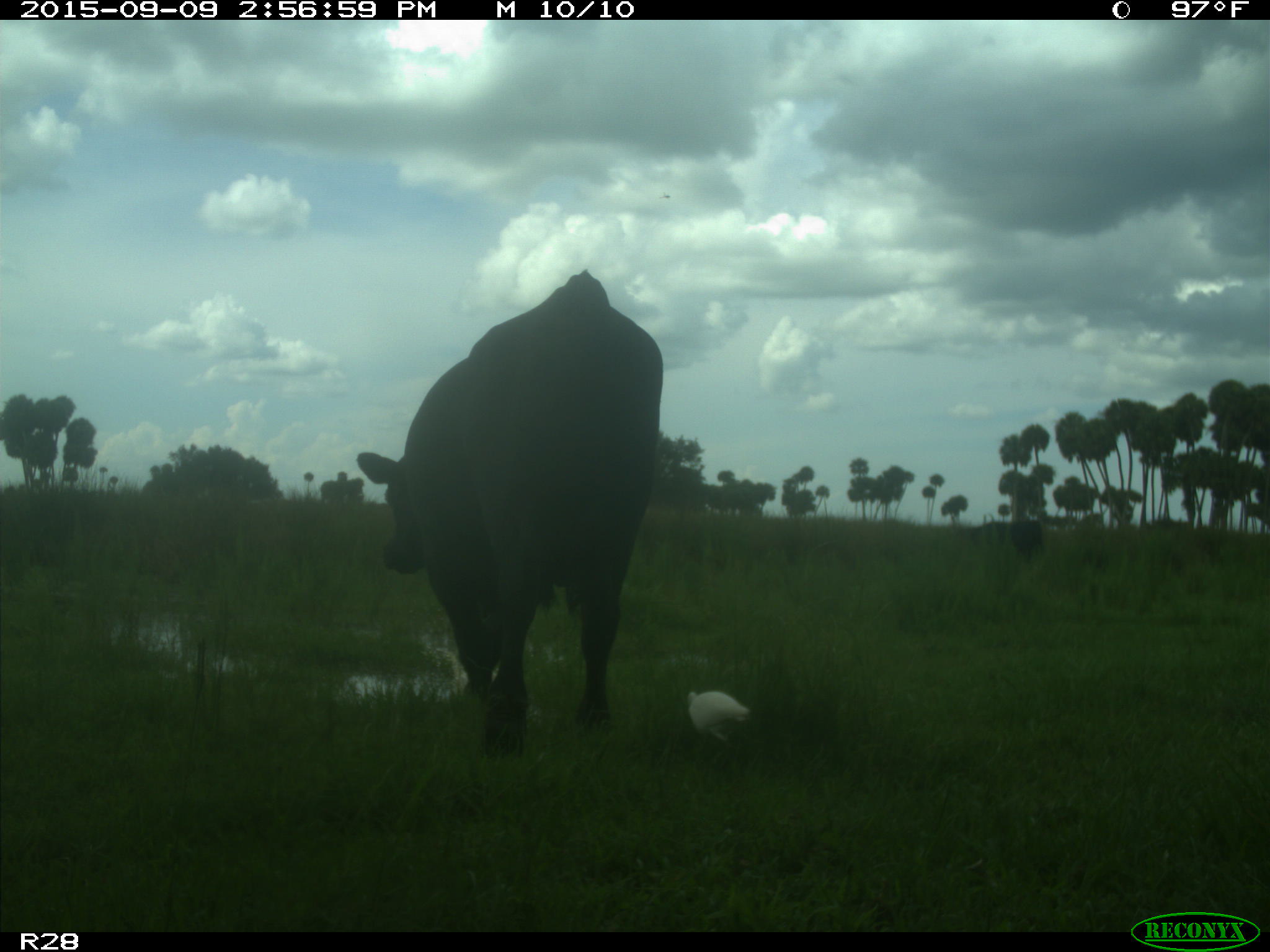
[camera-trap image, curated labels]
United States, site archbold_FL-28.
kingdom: Animalia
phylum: Chordata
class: Mammalia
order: Artiodactyla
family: Bovidae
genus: Bos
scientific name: Bos taurus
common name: domestic cow